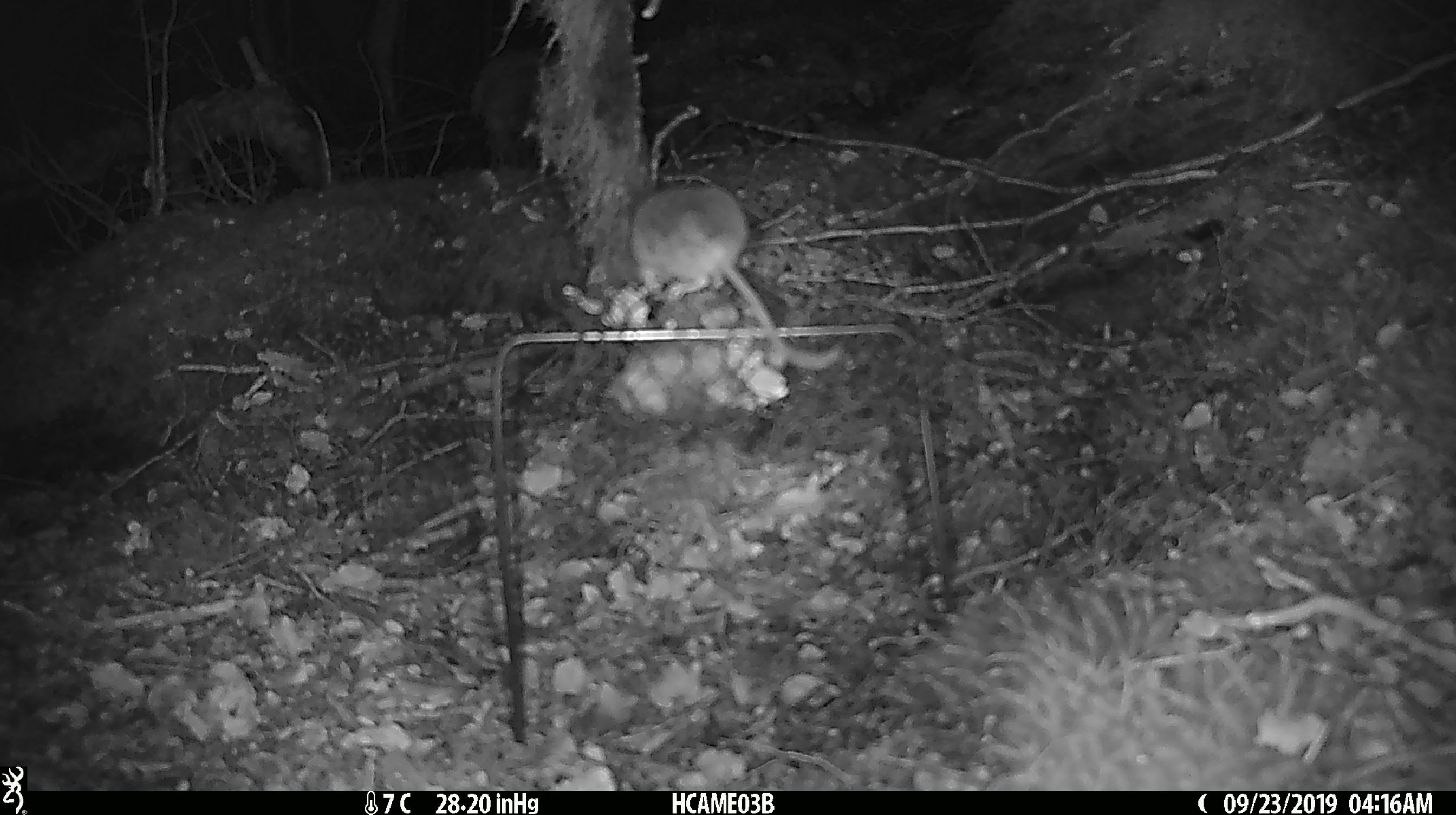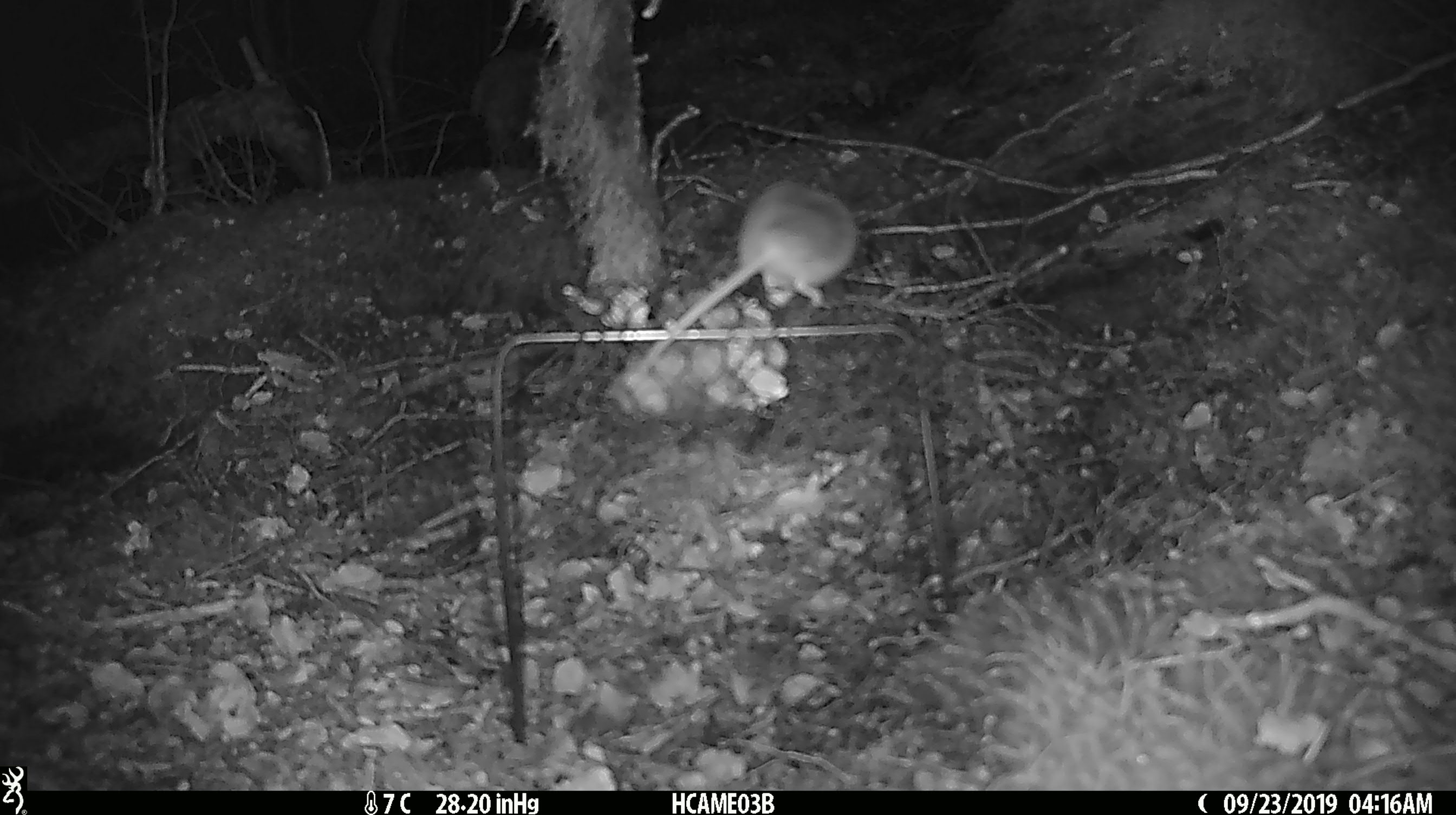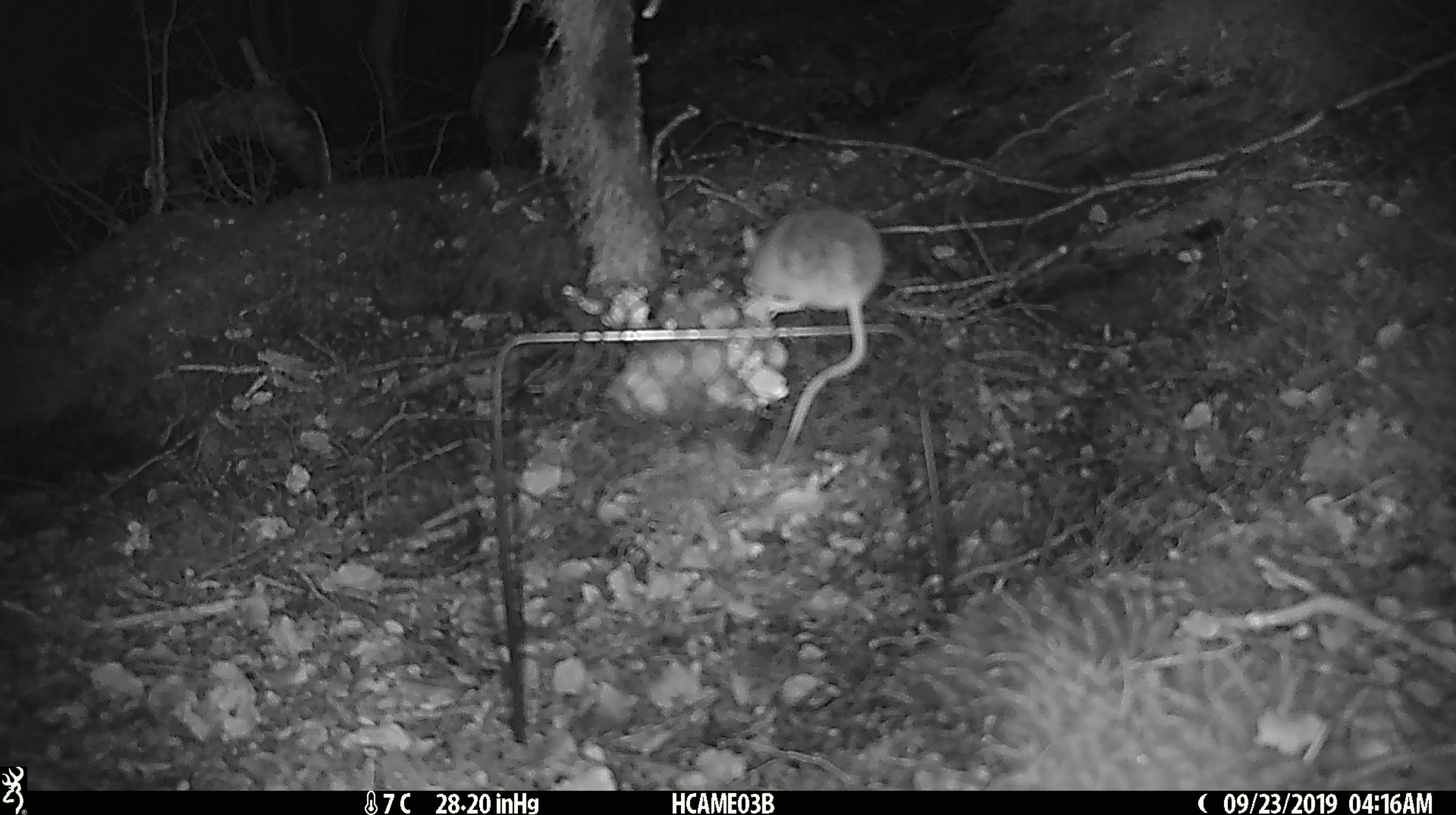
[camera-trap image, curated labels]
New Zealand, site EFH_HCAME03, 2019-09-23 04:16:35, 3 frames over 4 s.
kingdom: Animalia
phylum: Chordata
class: Mammalia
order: Rodentia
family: Muridae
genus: Mus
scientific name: Mus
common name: mouse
Mouse (Mus).